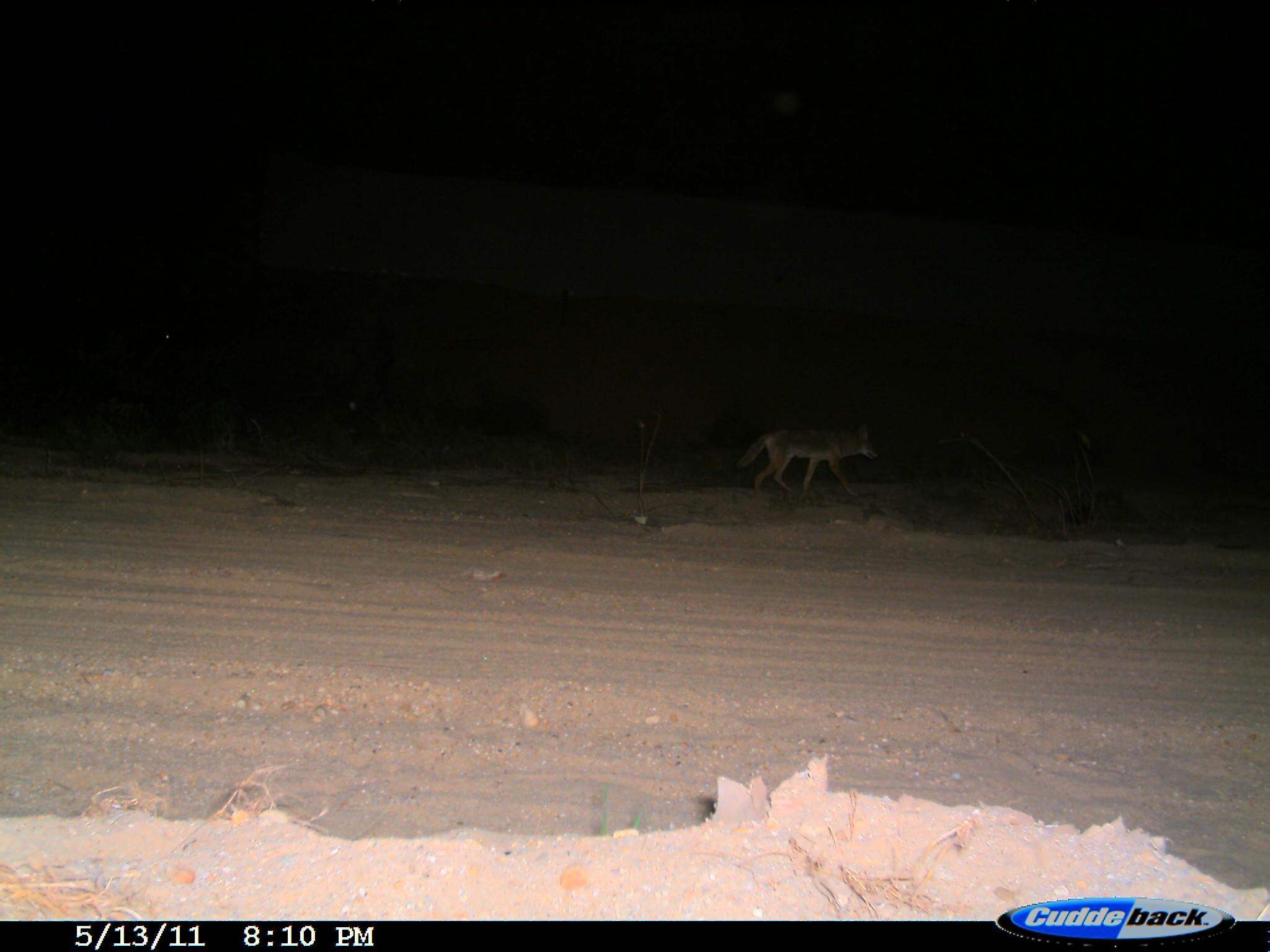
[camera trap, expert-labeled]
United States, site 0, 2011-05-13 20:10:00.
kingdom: Animalia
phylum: Chordata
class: Mammalia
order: Carnivora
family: Canidae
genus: Canis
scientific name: Canis latrans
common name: coyote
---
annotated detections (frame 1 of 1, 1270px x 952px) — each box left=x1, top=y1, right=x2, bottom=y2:
coyote: left=711, top=416, right=924, bottom=539